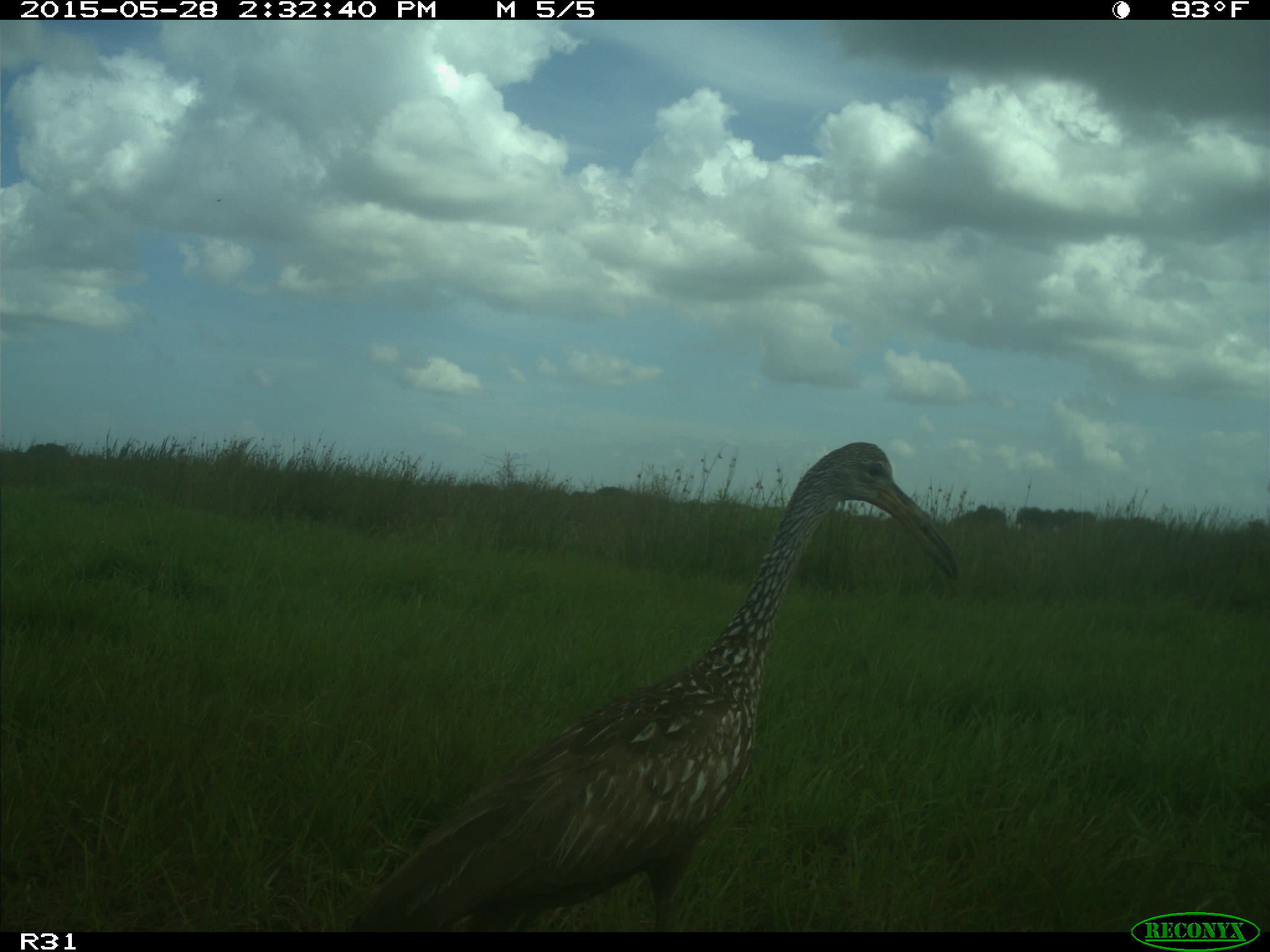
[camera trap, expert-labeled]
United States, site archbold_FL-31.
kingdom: Animalia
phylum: Chordata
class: Aves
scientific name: Aves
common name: birds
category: unidentified bird